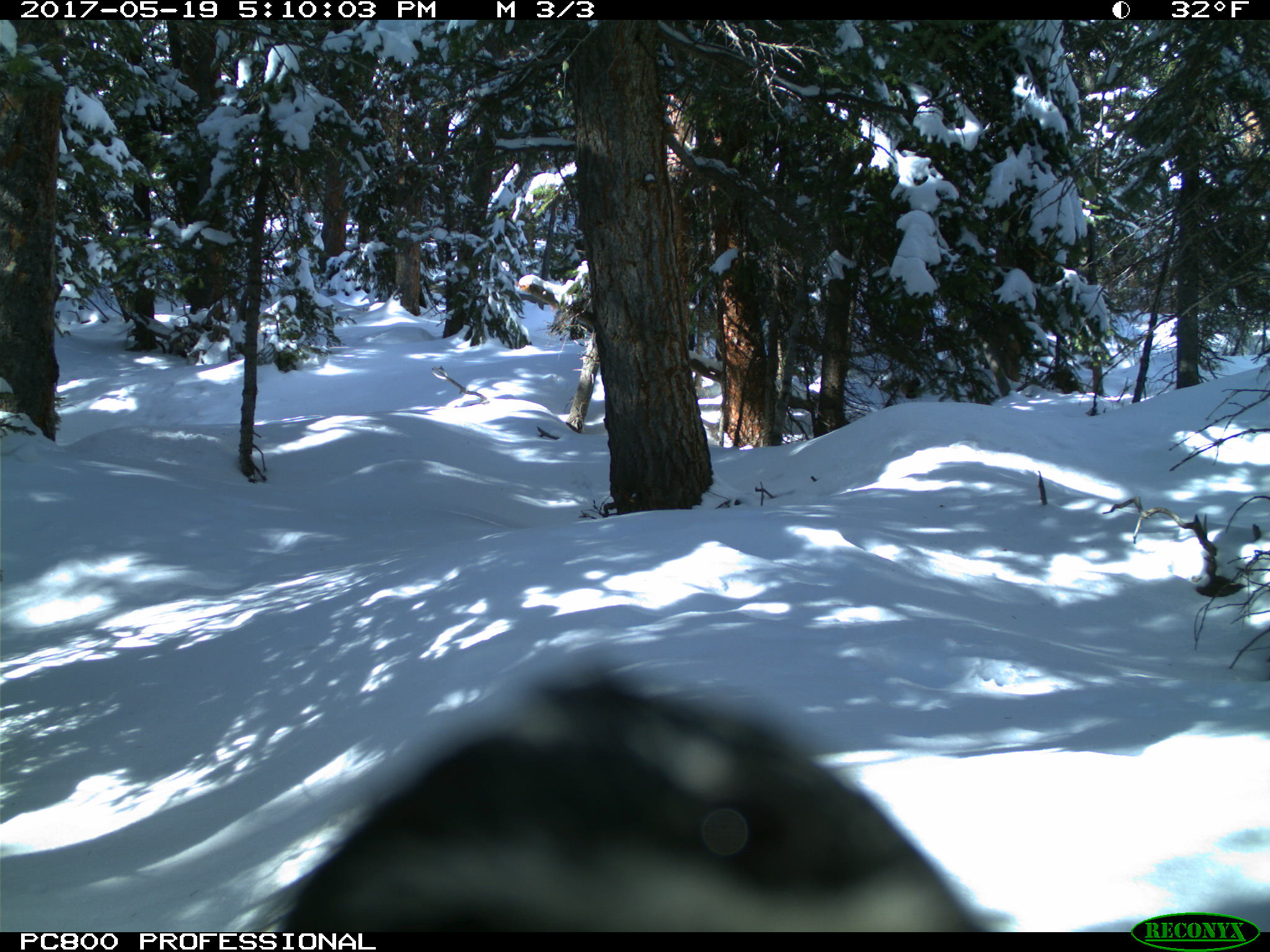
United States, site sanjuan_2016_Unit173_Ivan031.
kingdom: Animalia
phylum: Chordata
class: Aves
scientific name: Aves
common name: birds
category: unidentified bird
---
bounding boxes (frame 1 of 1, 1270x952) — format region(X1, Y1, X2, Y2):
animal: region(274, 668, 987, 932)